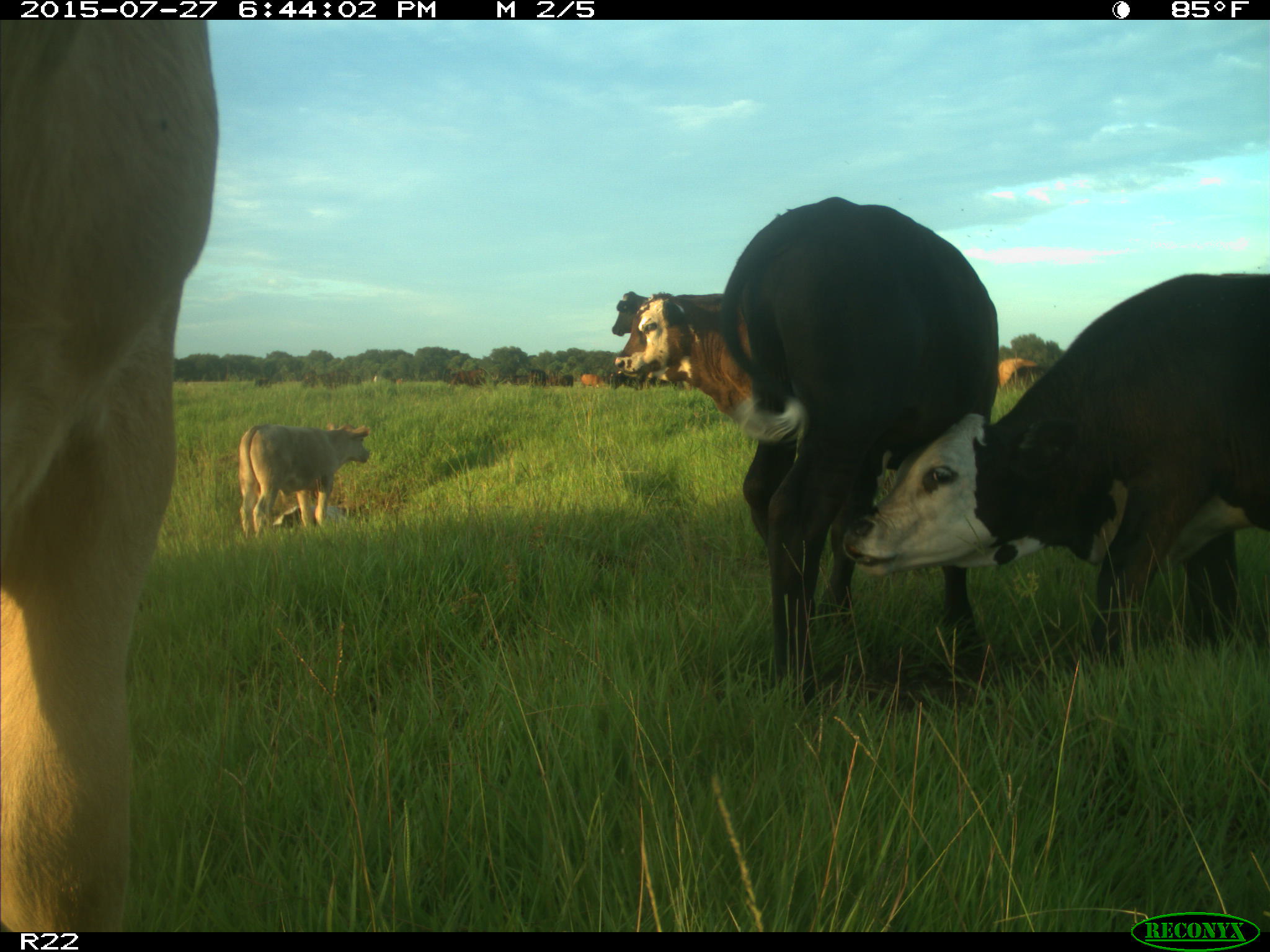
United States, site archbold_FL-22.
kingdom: Animalia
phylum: Chordata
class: Mammalia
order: Artiodactyla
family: Bovidae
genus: Bos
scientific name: Bos taurus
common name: domestic cow